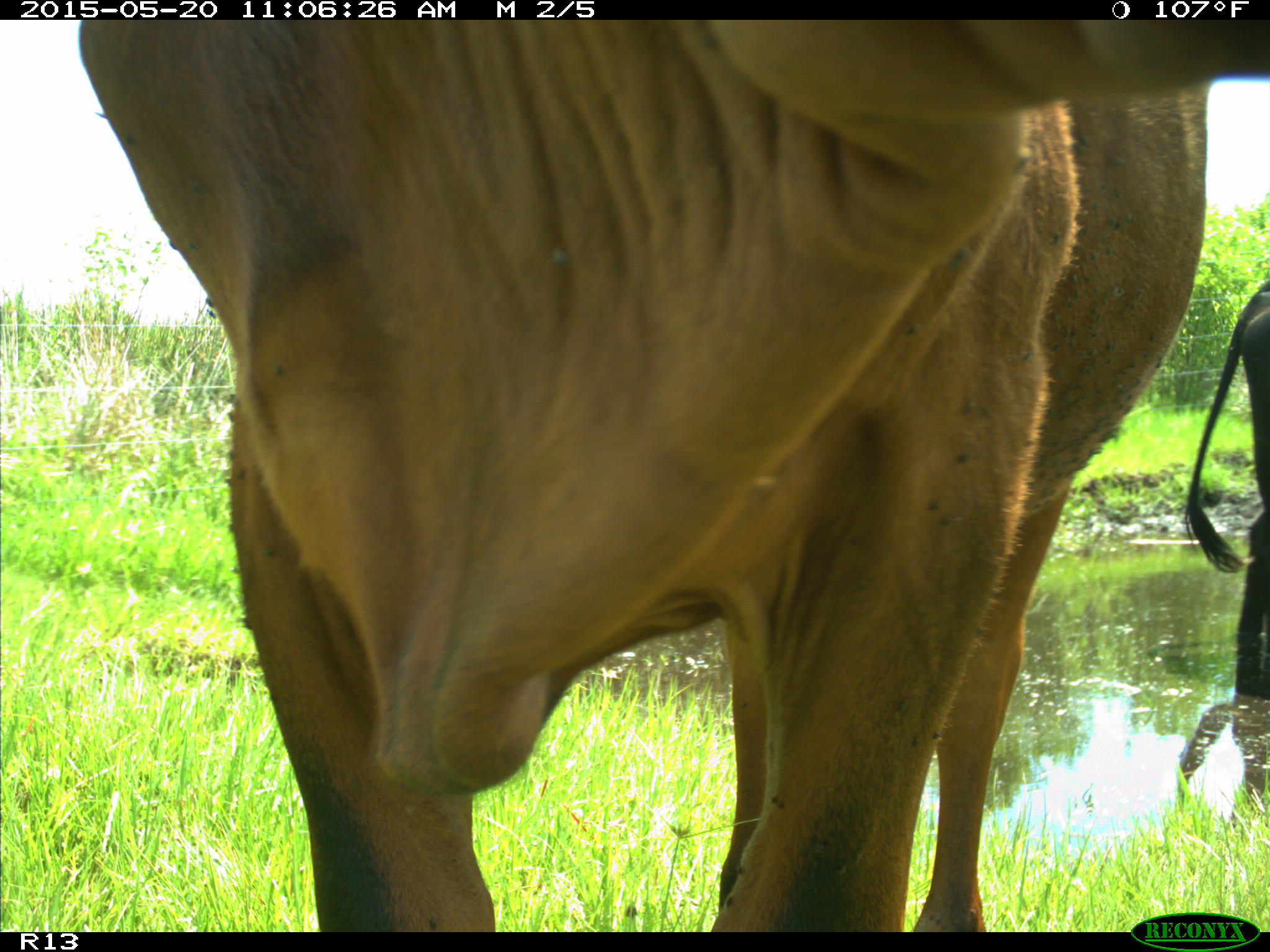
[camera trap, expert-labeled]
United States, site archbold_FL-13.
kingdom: Animalia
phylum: Chordata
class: Mammalia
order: Artiodactyla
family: Bovidae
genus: Bos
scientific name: Bos taurus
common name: domestic cow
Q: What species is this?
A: Bos taurus (domestic cow).